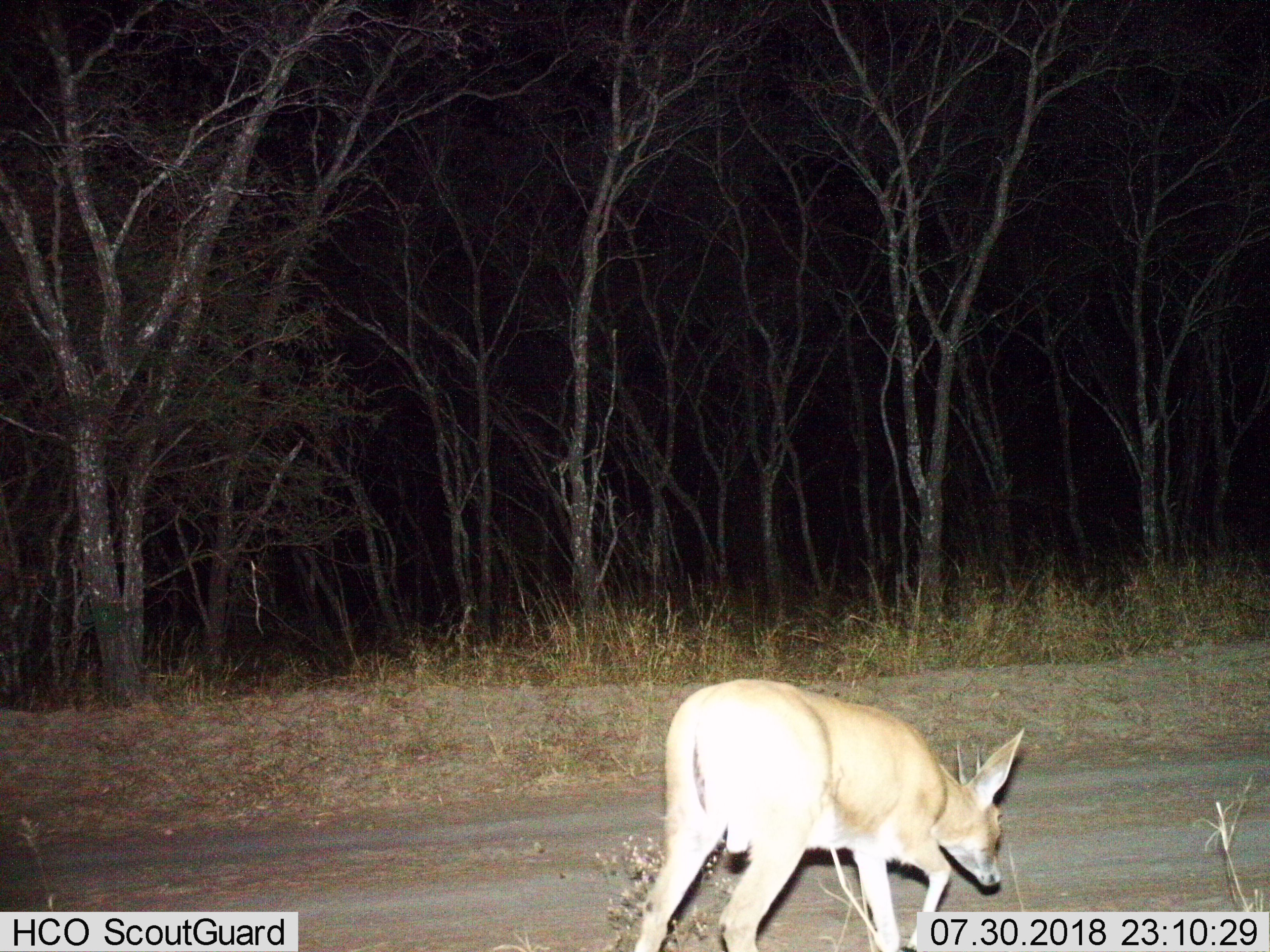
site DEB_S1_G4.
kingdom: Animalia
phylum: Chordata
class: Mammalia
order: Artiodactyla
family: Bovidae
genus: Sylvicapra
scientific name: Sylvicapra grimmia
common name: common duiker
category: duikercommongrey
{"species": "duikercommongrey (common duiker) (Sylvicapra grimmia)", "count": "1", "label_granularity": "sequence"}